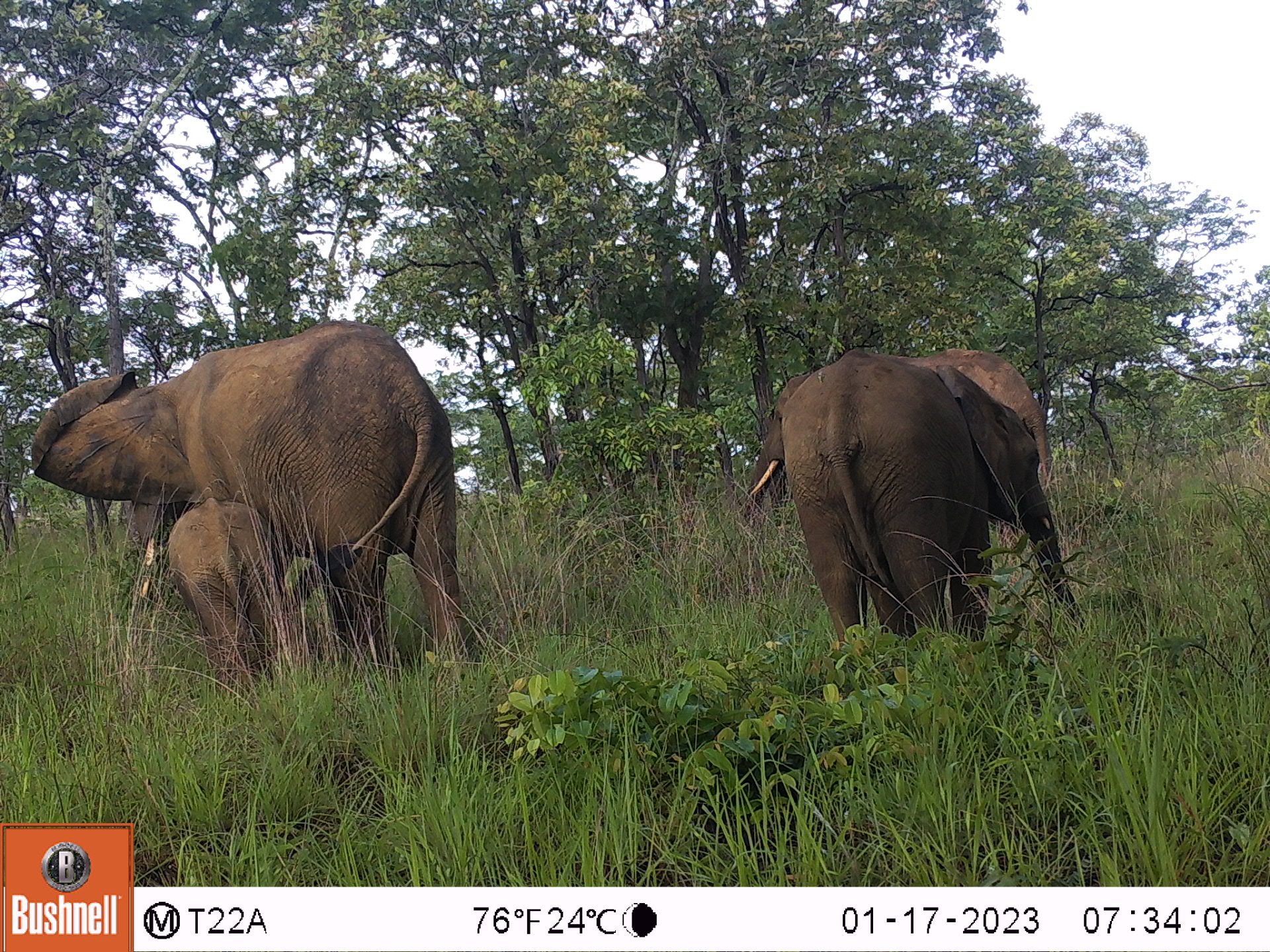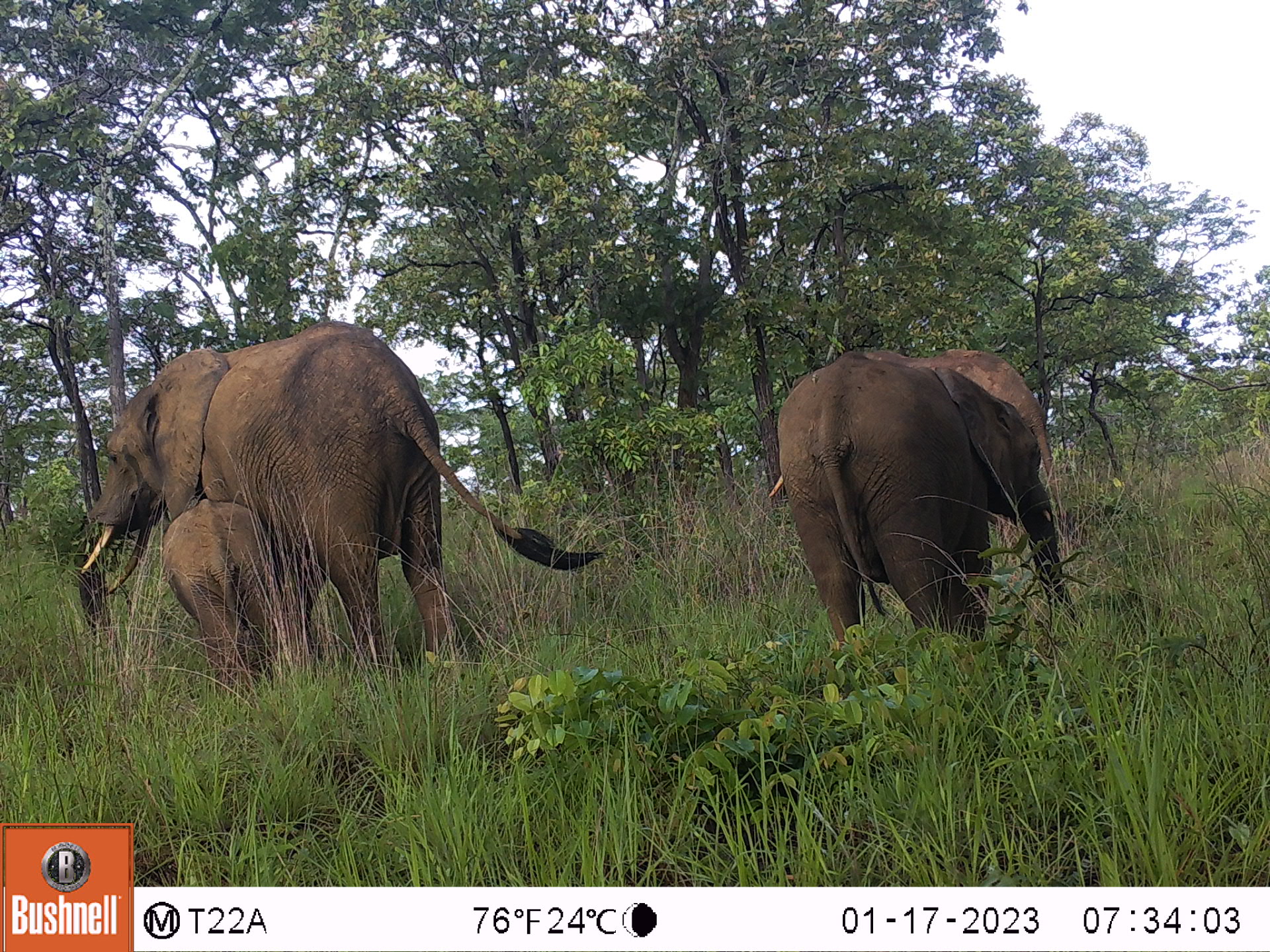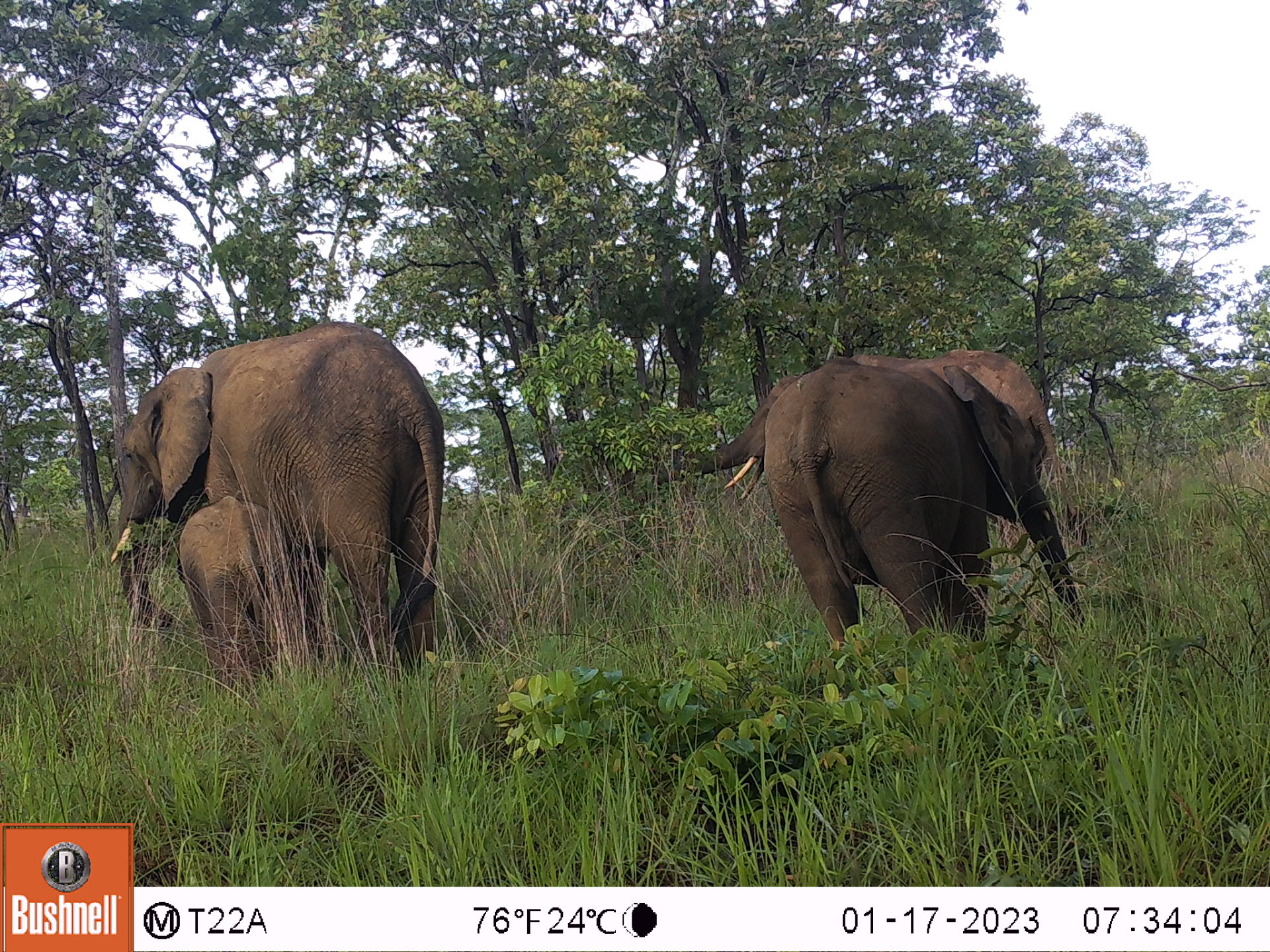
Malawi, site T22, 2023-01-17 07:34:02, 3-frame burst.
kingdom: Animalia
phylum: Chordata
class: Mammalia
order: Proboscidea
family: Elephantidae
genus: Loxodonta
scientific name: Loxodonta africana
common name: african savanna elephant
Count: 4.